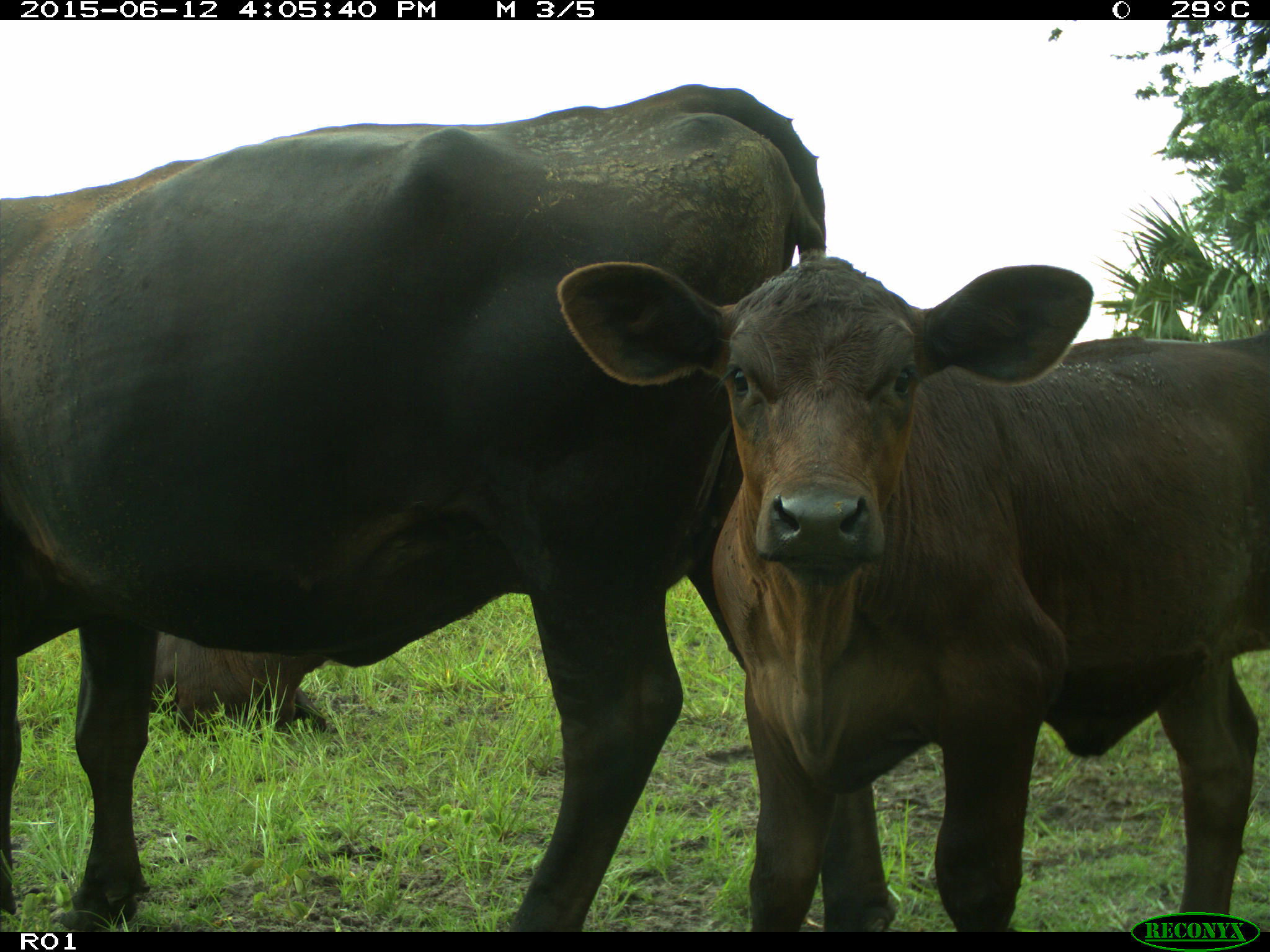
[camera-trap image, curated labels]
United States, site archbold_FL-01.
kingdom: Animalia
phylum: Chordata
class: Mammalia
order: Artiodactyla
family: Bovidae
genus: Bos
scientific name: Bos taurus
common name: domestic cow